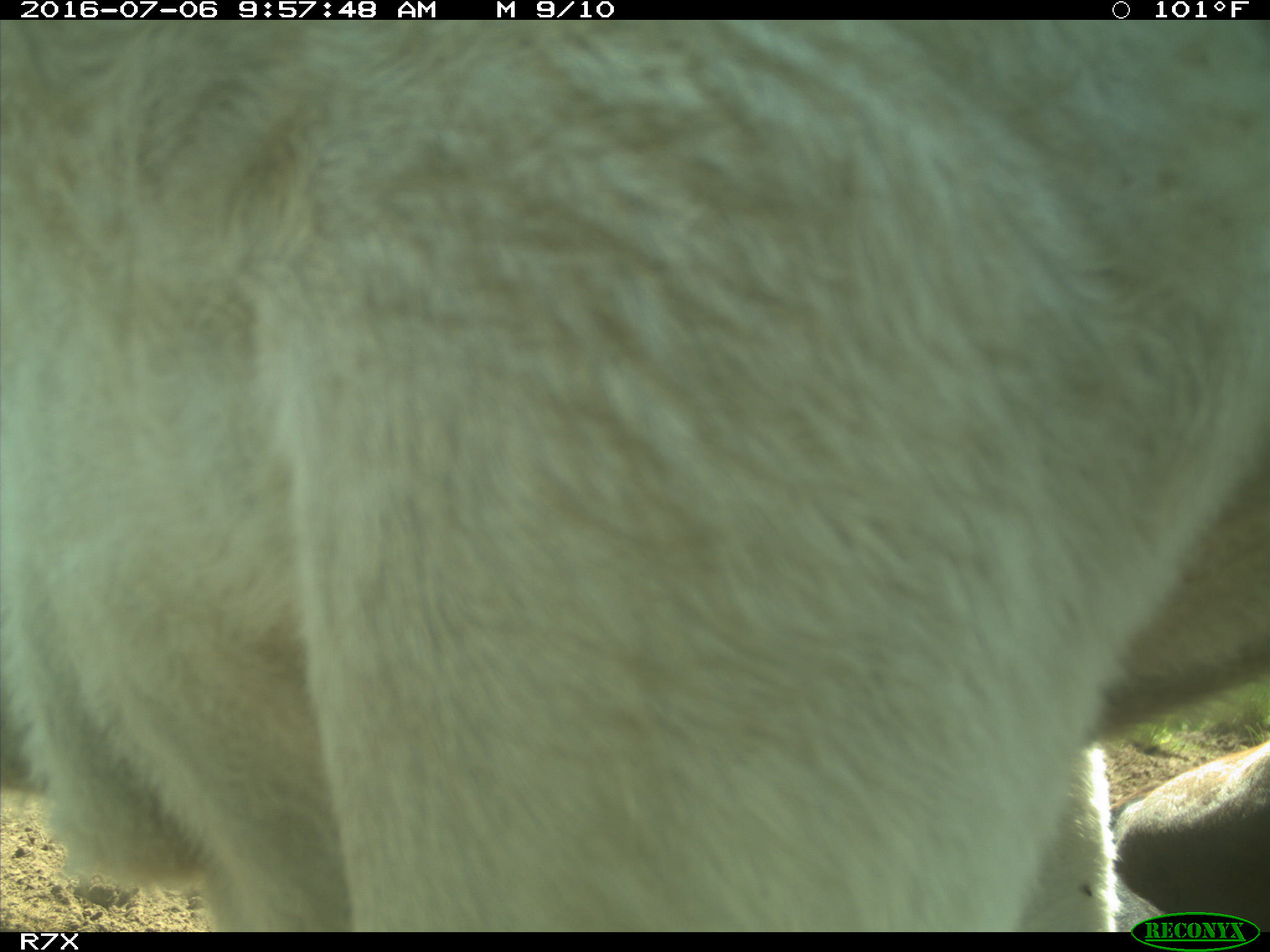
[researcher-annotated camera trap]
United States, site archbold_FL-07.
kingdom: Animalia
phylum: Chordata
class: Mammalia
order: Artiodactyla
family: Bovidae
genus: Bos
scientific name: Bos taurus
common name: domestic cow